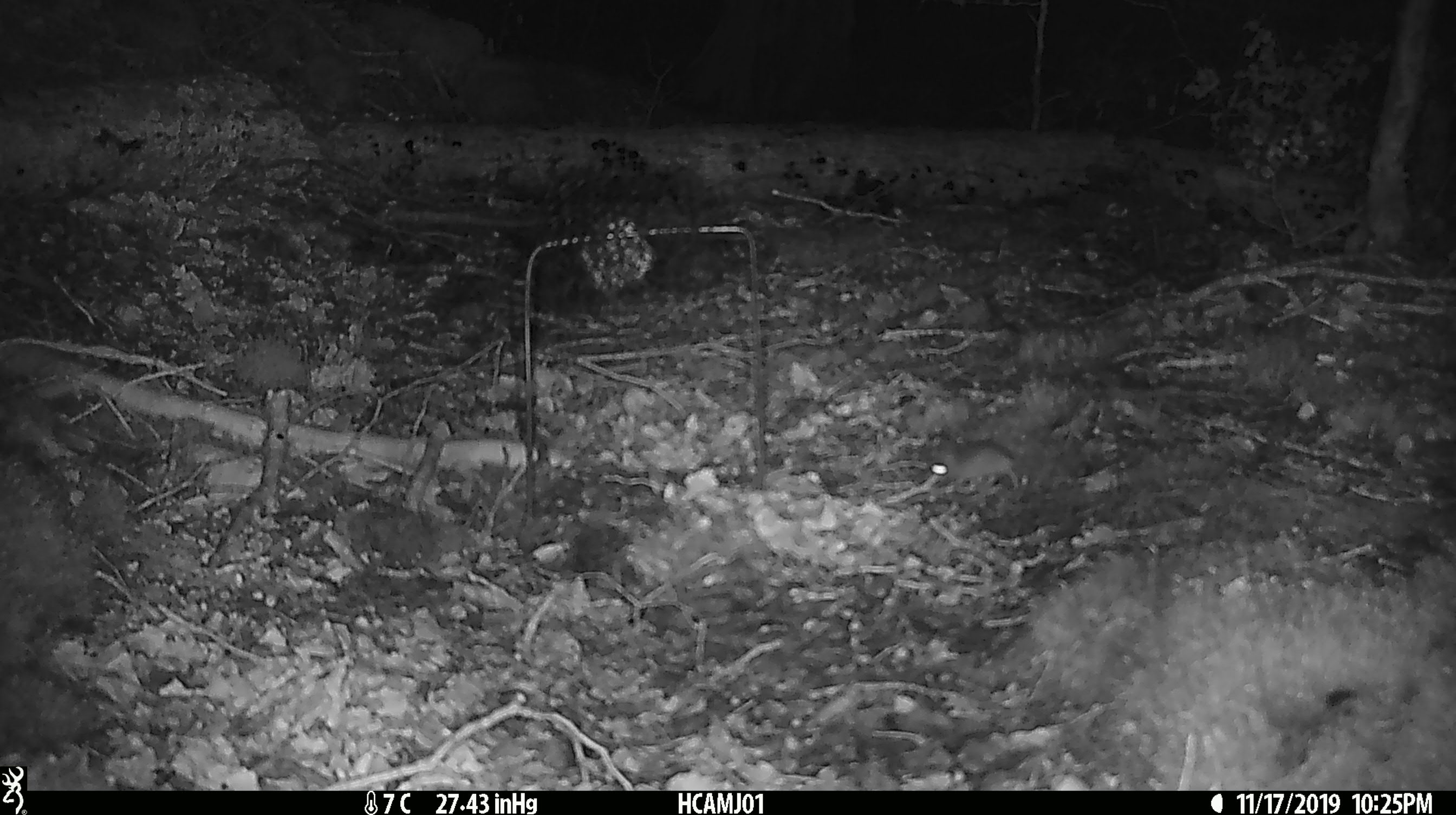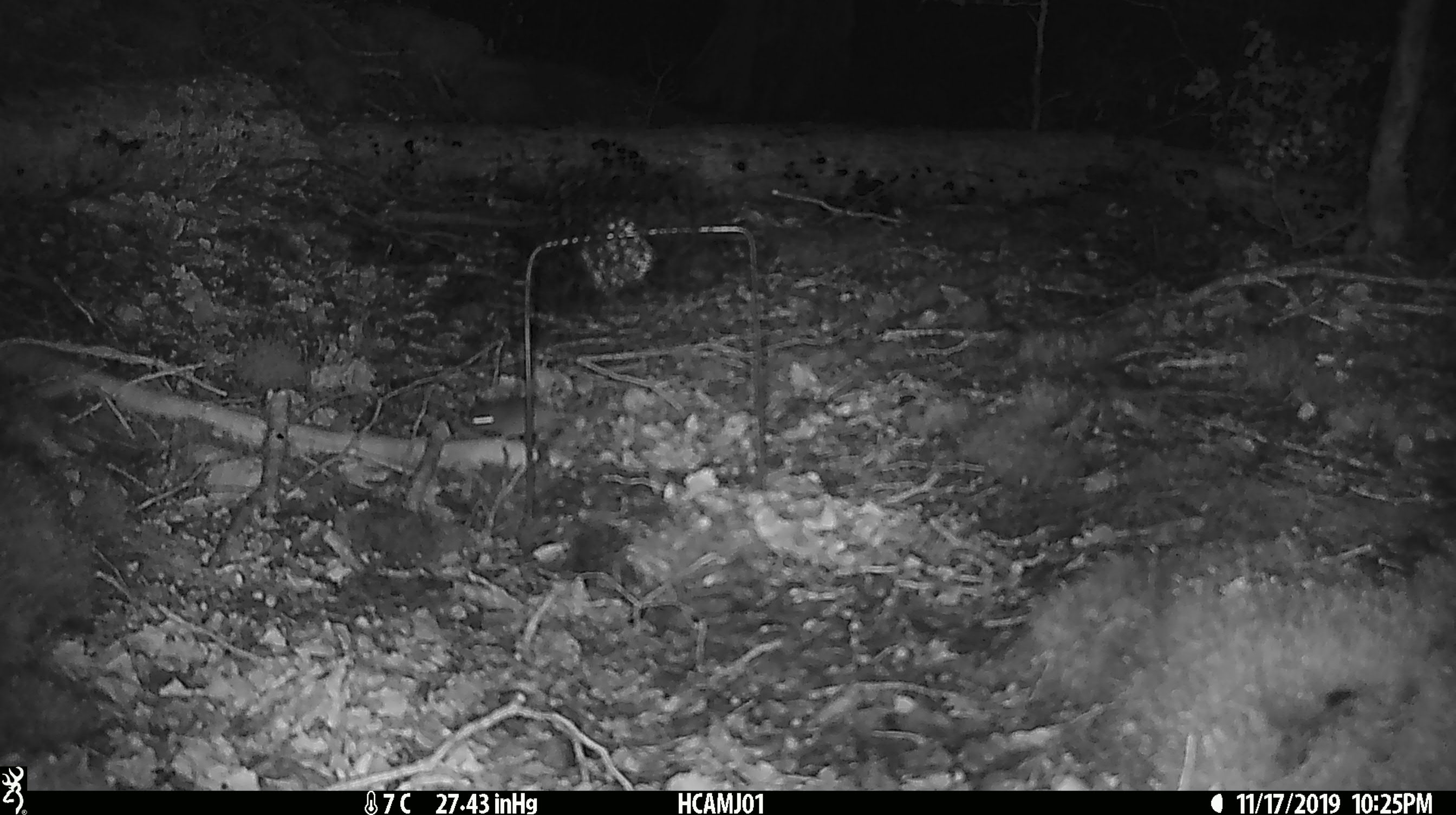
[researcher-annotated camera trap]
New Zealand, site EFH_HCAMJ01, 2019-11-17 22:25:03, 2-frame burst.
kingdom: Animalia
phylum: Chordata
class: Mammalia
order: Rodentia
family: Muridae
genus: Mus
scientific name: Mus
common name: mouse